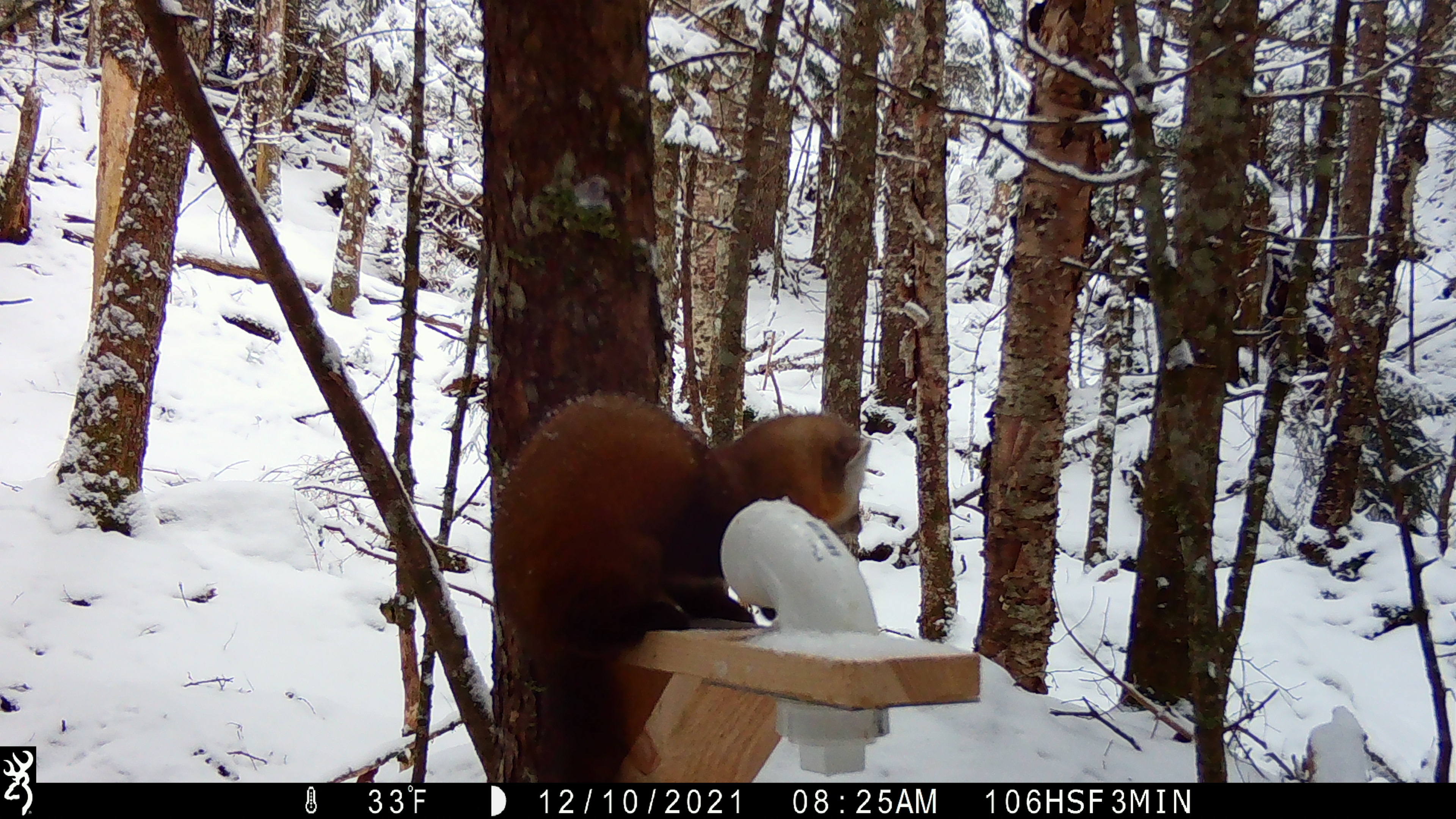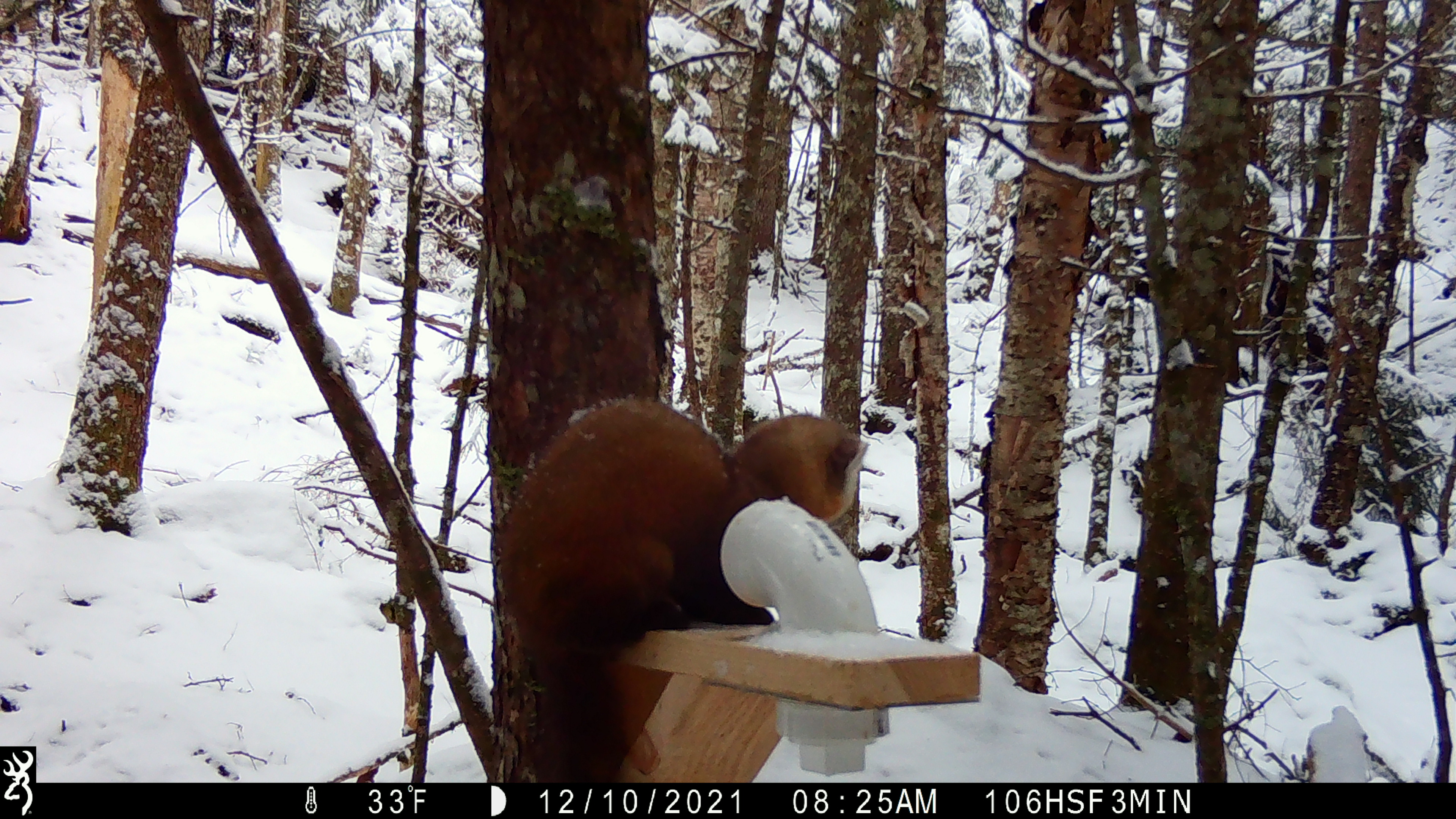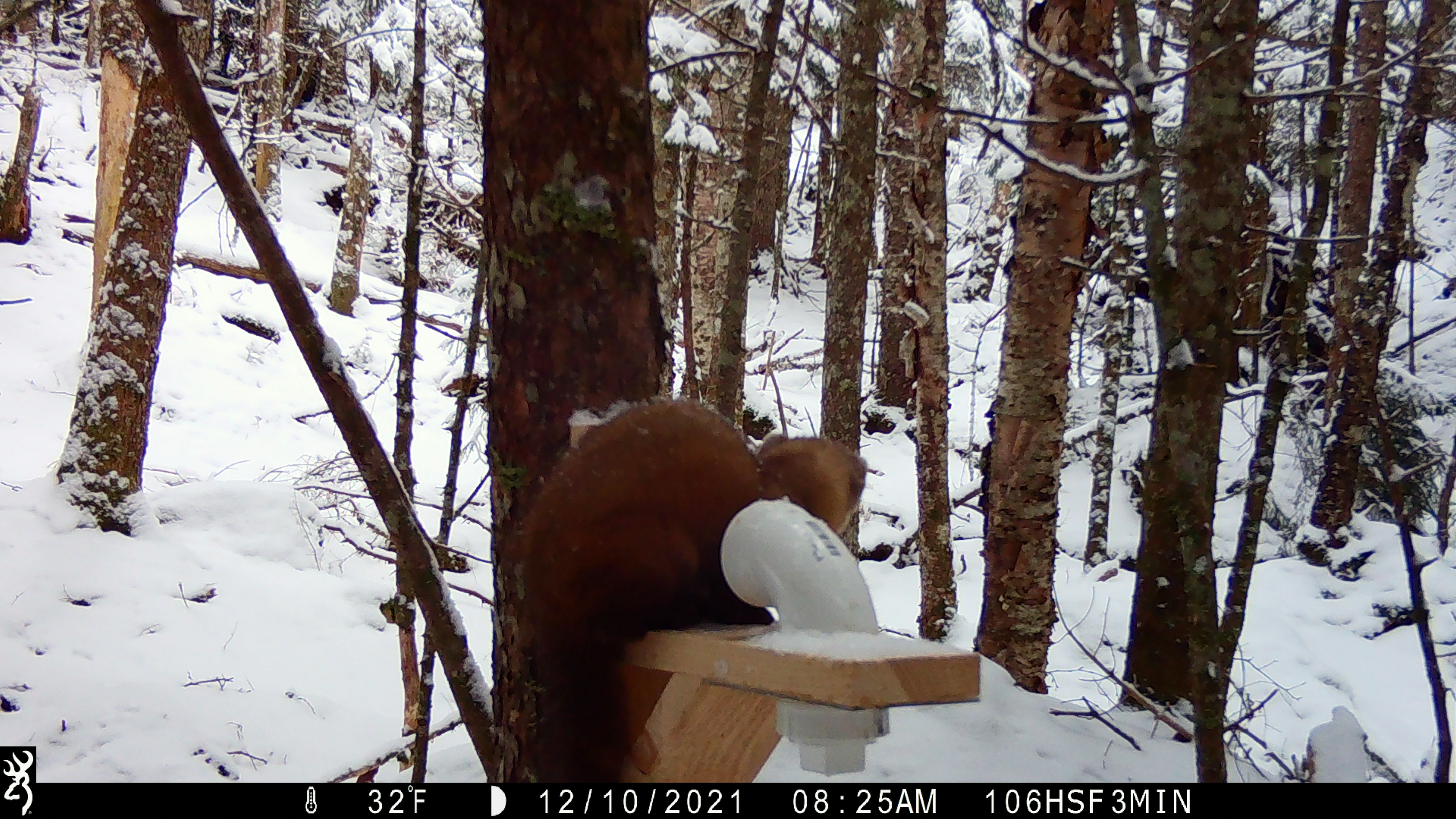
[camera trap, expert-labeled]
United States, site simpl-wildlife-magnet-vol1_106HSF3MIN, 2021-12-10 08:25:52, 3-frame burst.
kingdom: Animalia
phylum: Chordata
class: Mammalia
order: Carnivora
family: Mustelidae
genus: Martes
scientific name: Martes americana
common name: american marten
American marten (Martes americana).